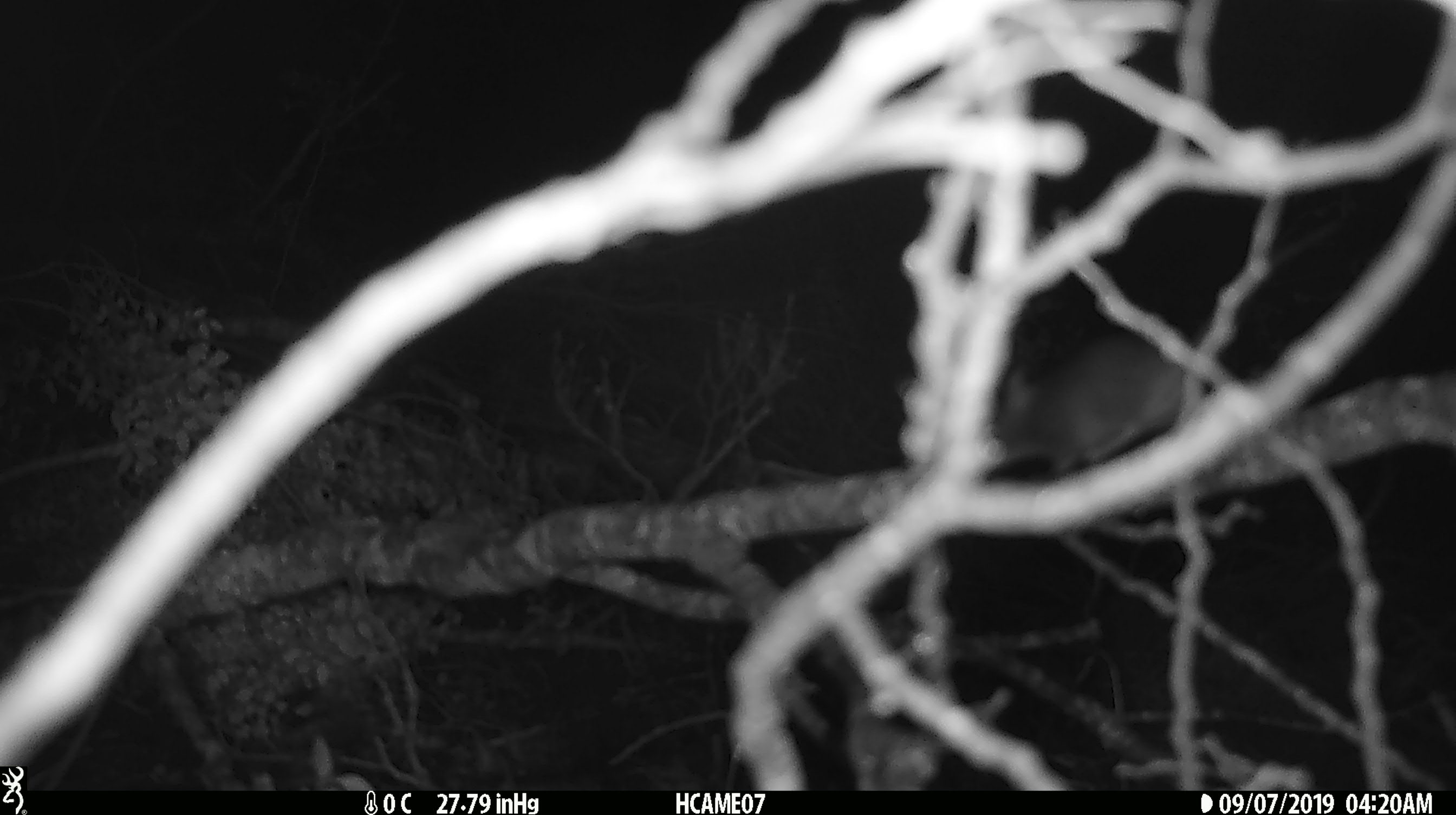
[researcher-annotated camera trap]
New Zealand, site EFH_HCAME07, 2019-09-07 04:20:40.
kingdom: Animalia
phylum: Chordata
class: Mammalia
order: Rodentia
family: Muridae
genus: Mus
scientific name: Mus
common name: mouse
Mouse (Mus).